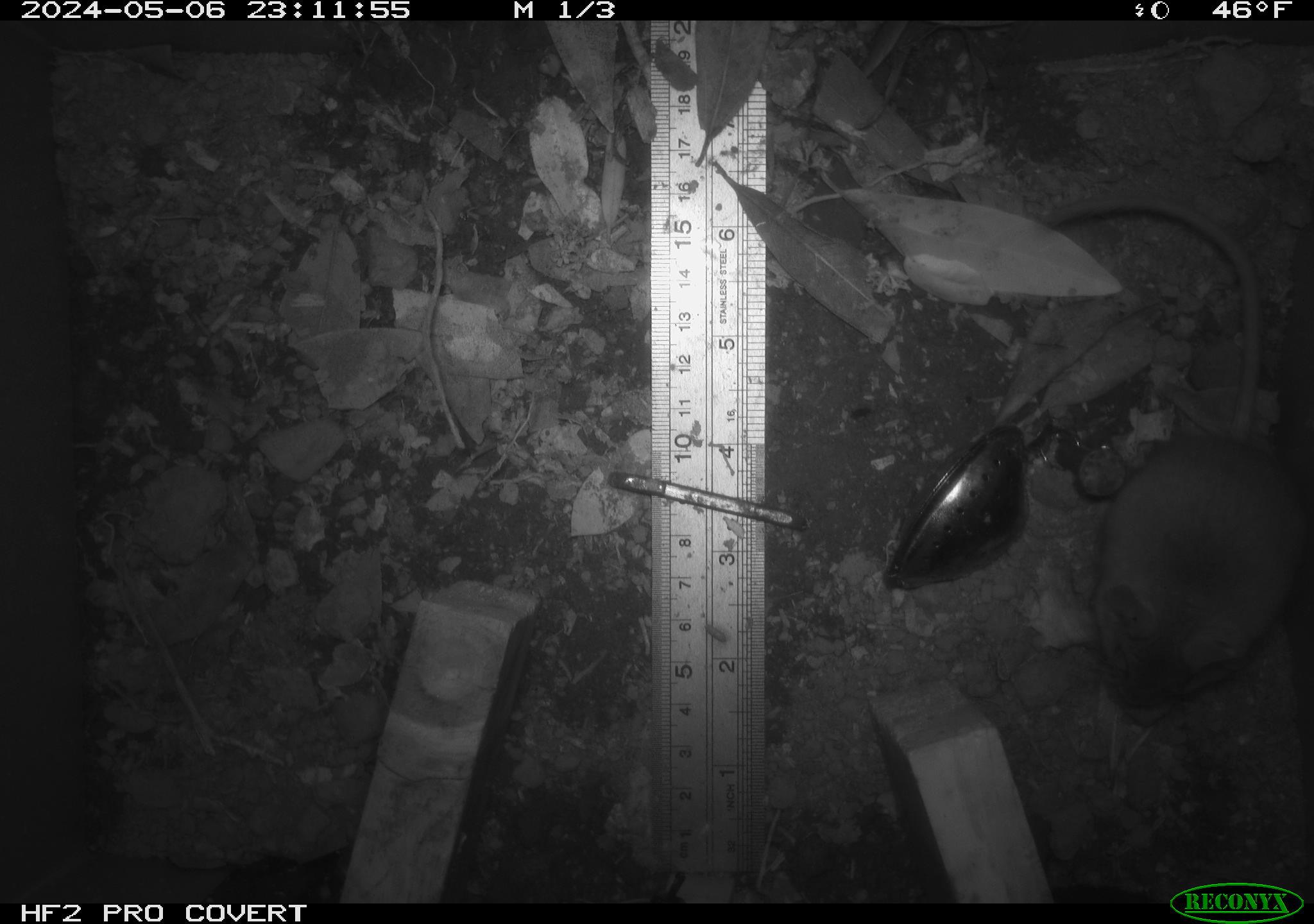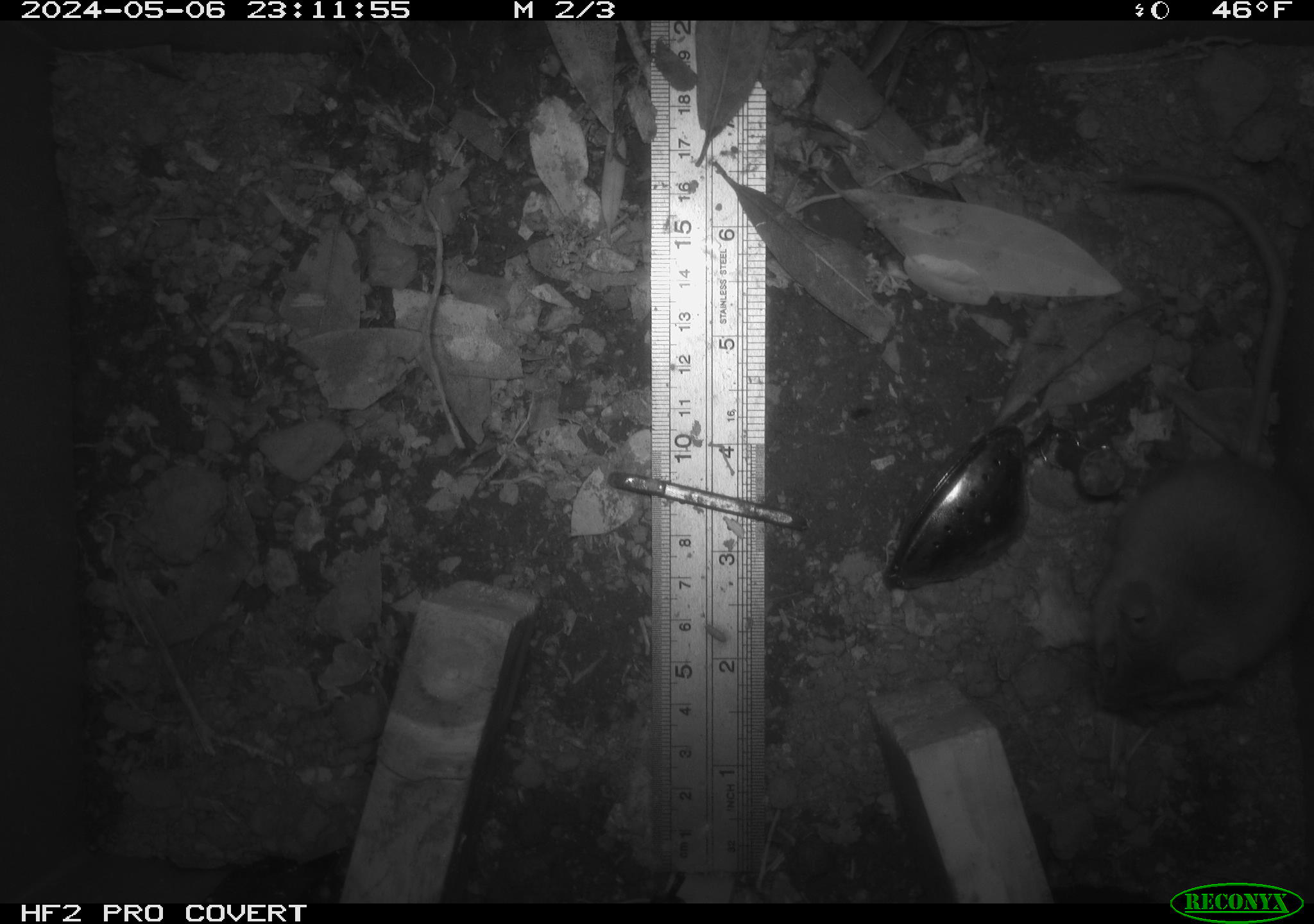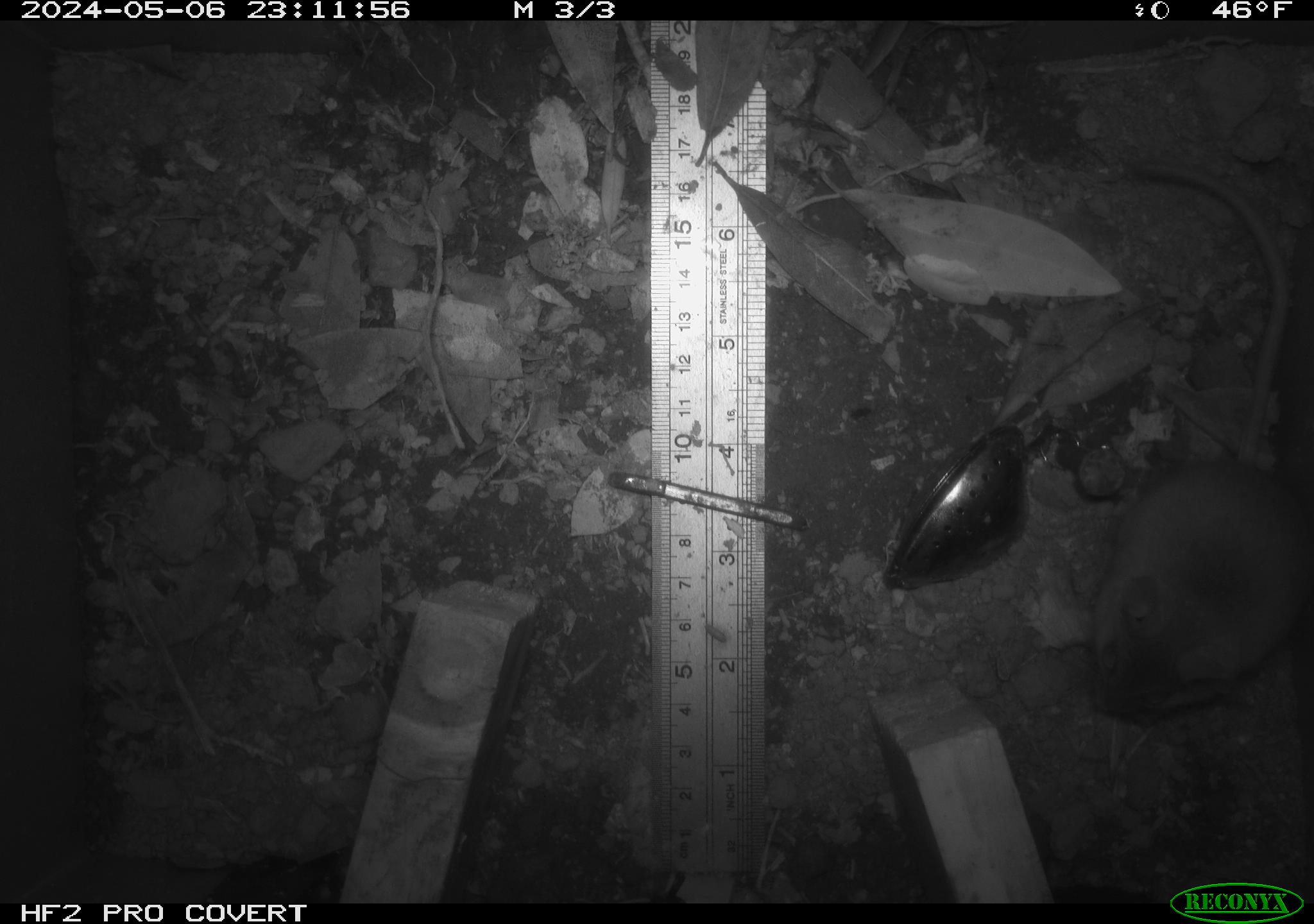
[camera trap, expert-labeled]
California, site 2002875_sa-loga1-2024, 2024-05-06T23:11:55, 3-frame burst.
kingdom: Animalia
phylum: Chordata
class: Mammalia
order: Rodentia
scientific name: Rodentia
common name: mouse species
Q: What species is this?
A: Mouse species (Rodentia).